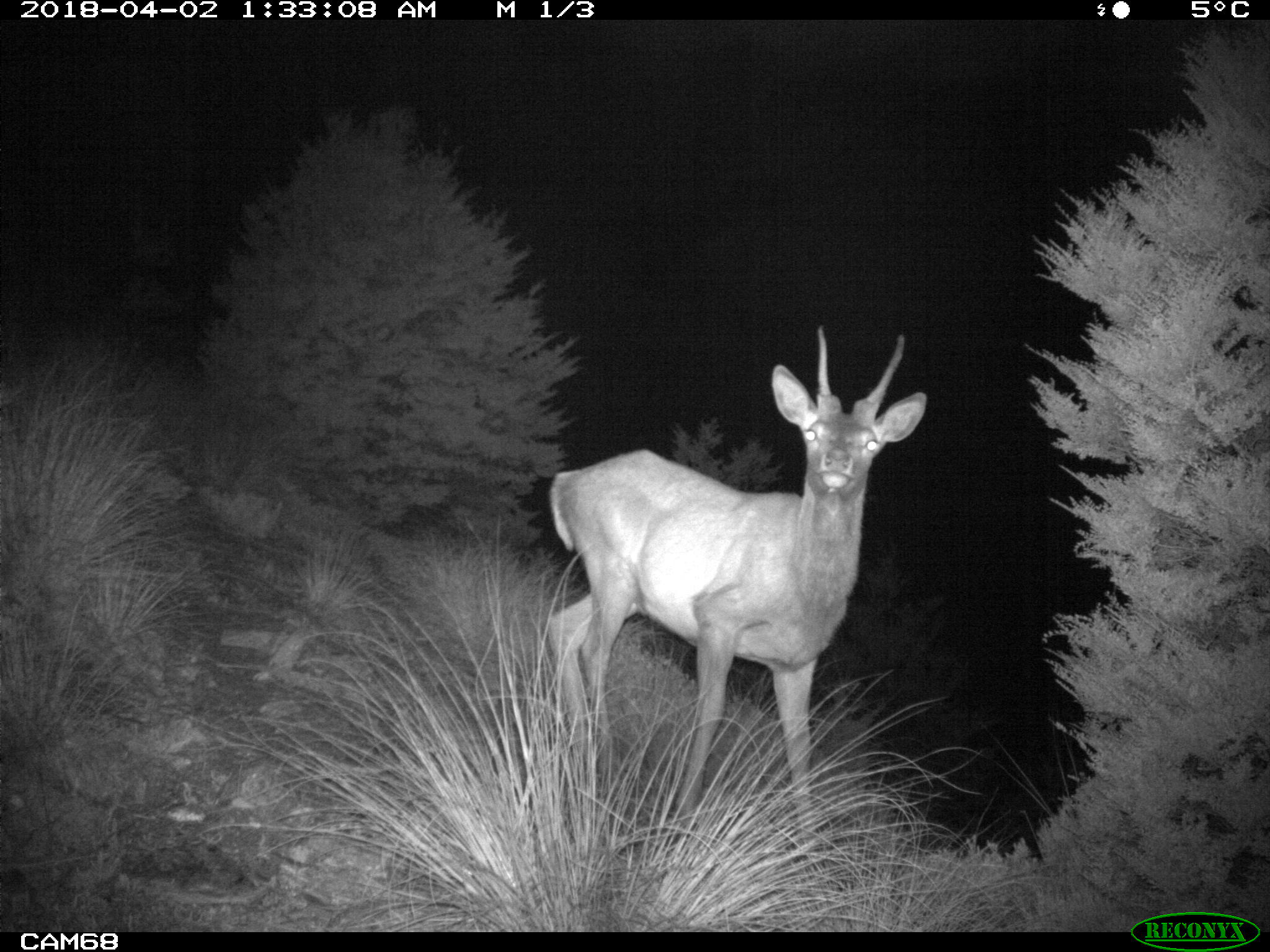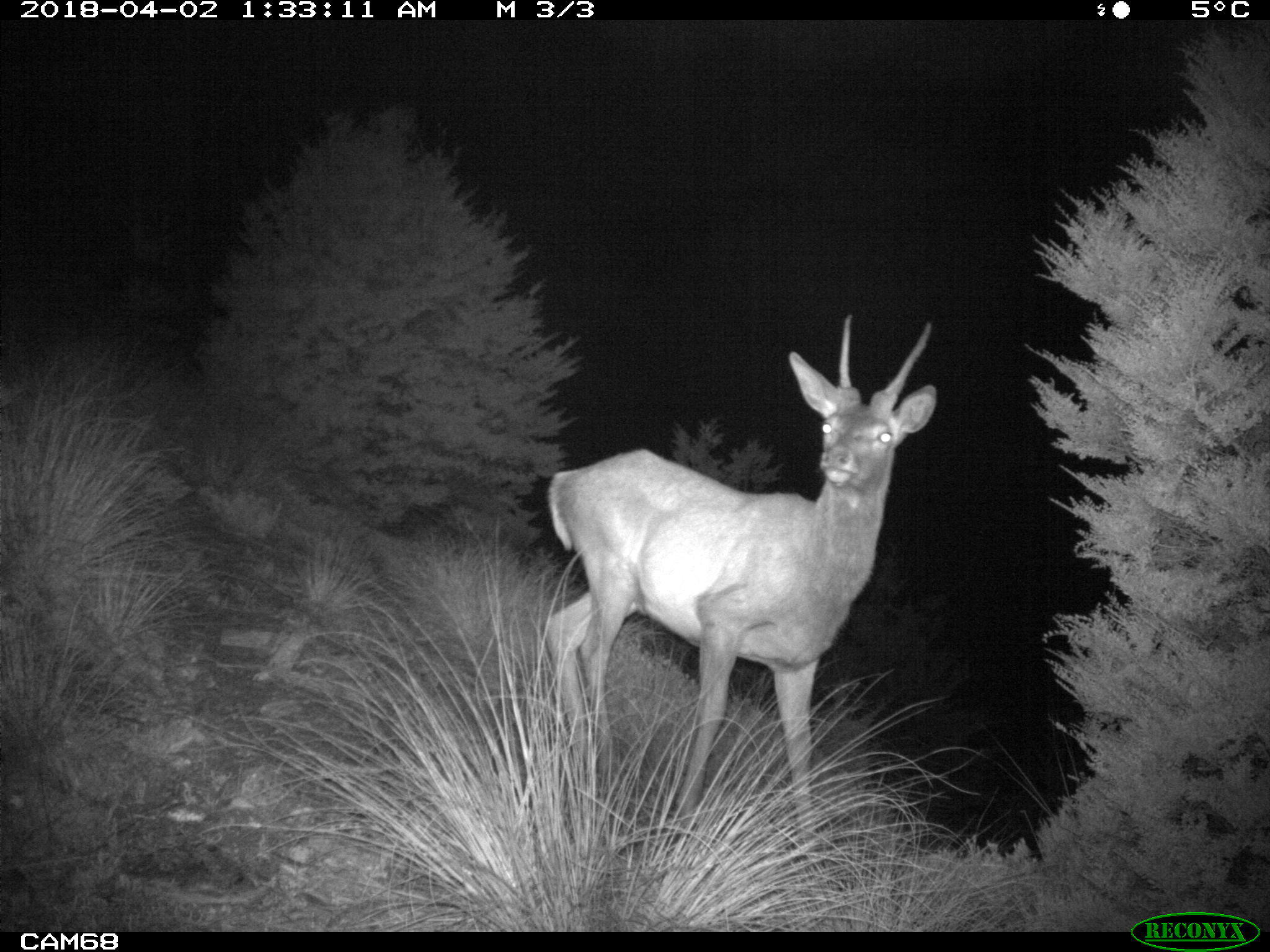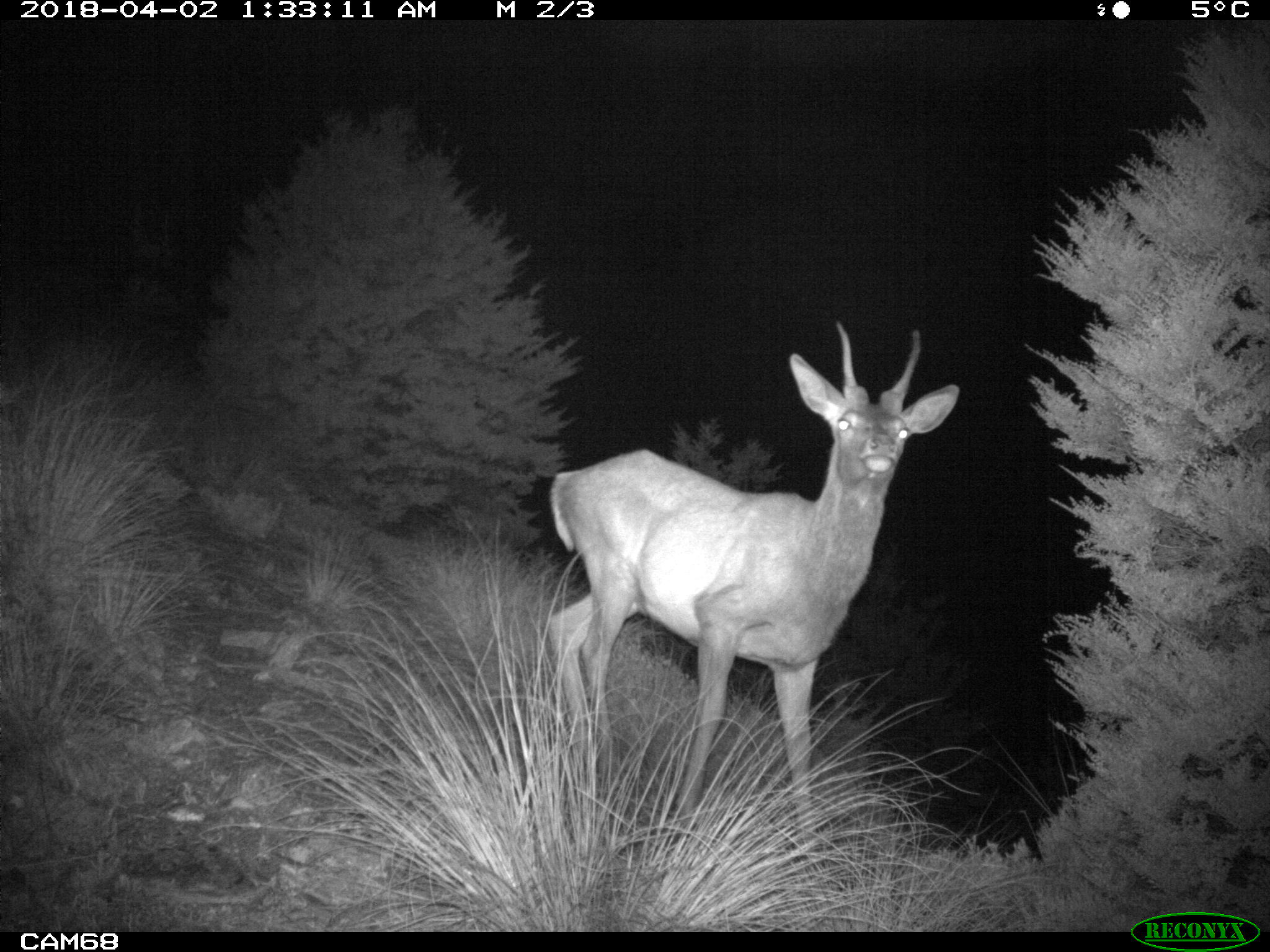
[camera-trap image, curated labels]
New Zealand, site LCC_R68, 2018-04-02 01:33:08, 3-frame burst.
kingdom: Animalia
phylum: Chordata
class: Mammalia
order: Artiodactyla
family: Cervidae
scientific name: Cervidae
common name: deer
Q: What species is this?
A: Deer (Cervidae).